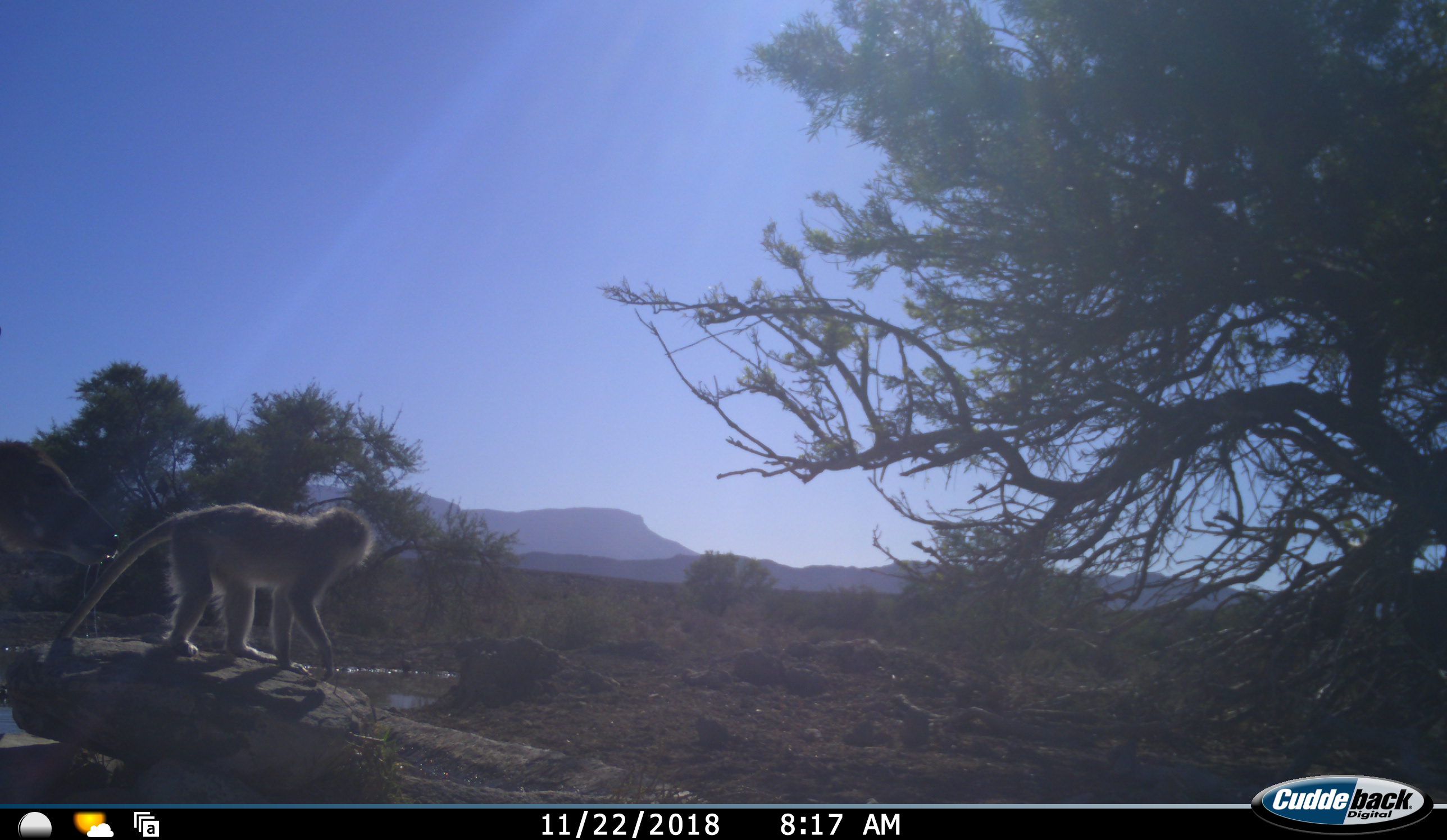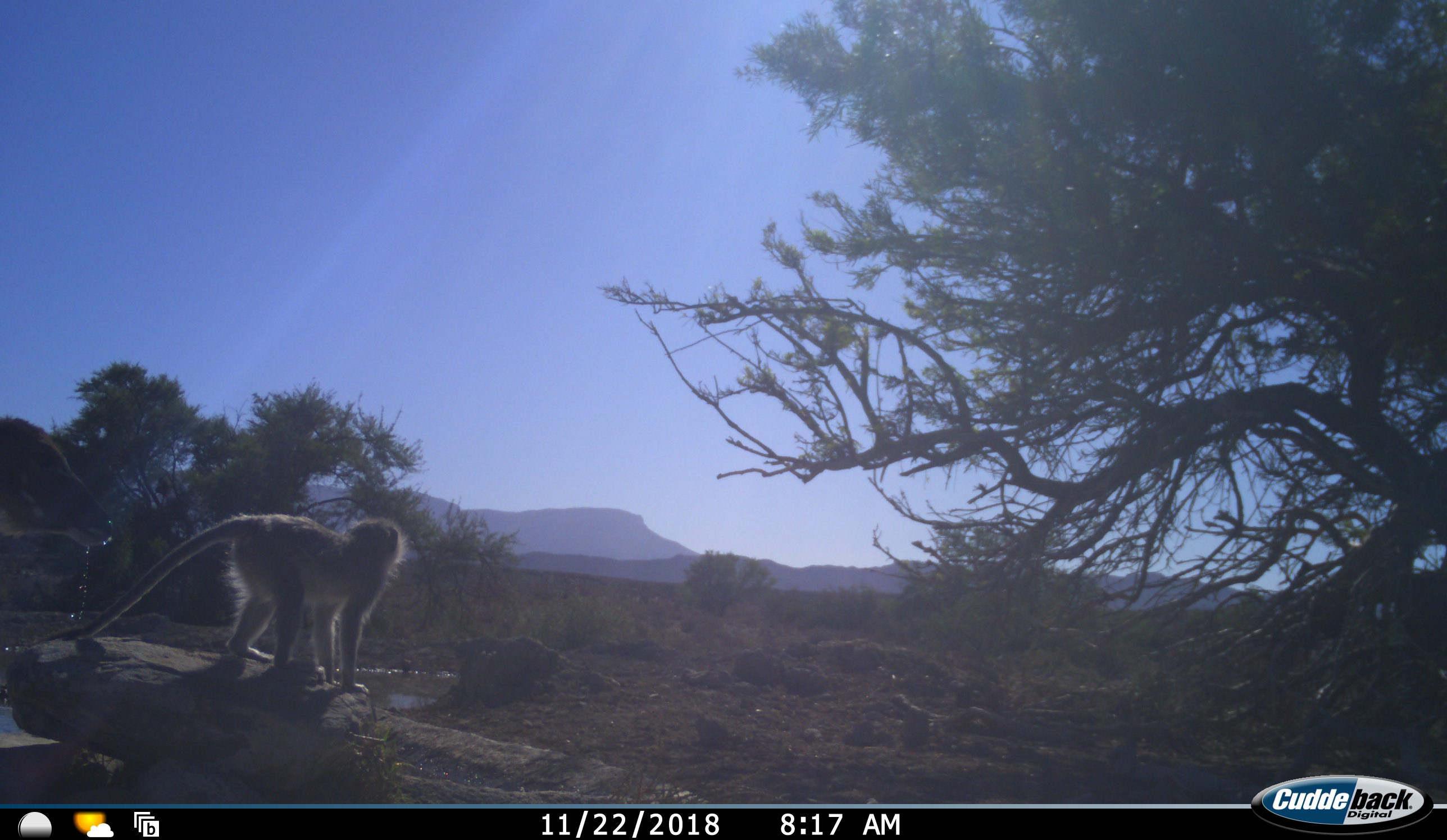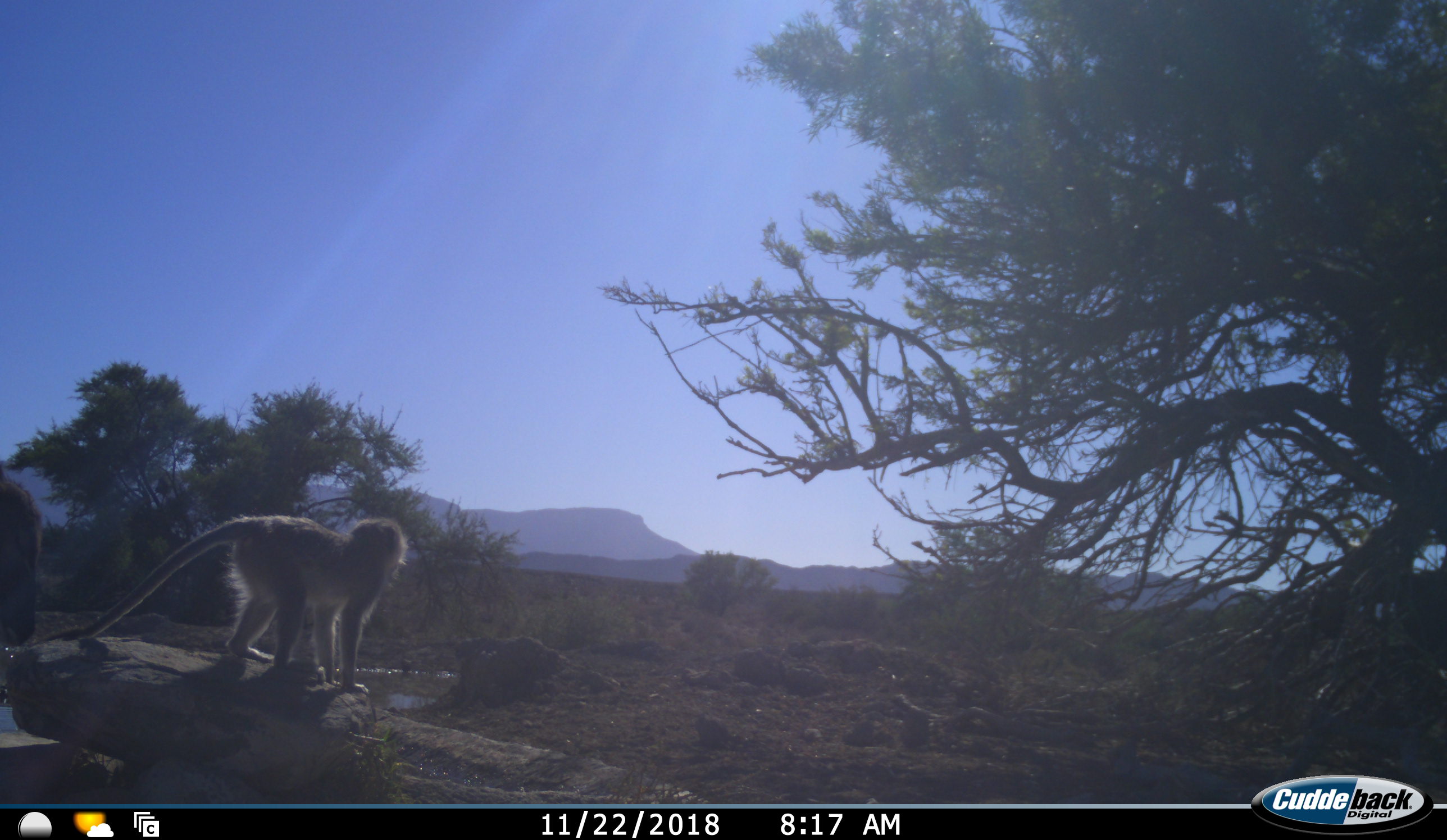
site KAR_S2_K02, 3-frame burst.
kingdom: Animalia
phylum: Chordata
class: Mammalia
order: Primates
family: Cercopithecidae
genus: Chlorocebus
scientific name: Chlorocebus pygerythrus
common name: vervet monkey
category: monkeyvervet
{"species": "monkeyvervet (vervet monkey) (Chlorocebus pygerythrus)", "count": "1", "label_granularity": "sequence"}